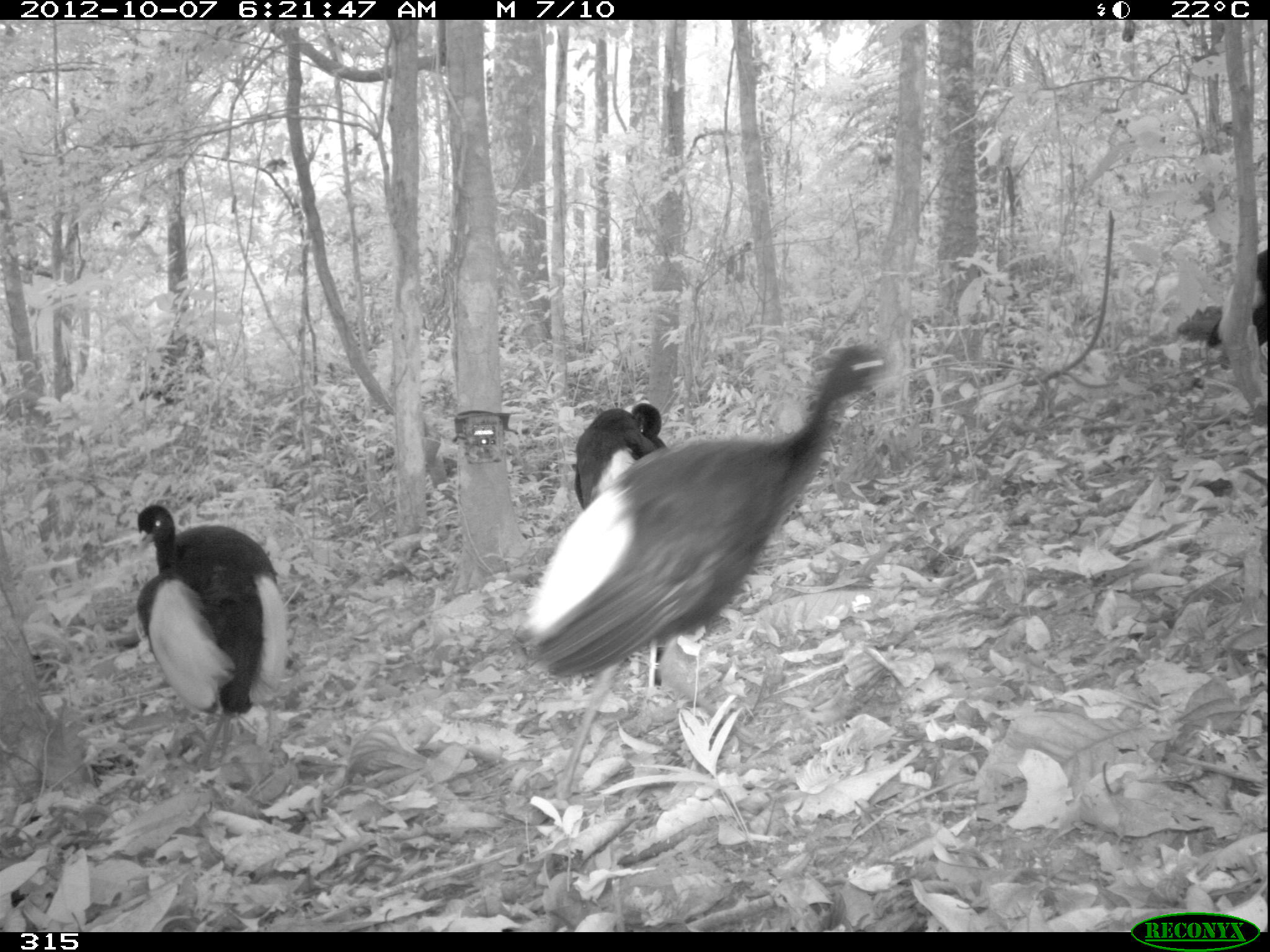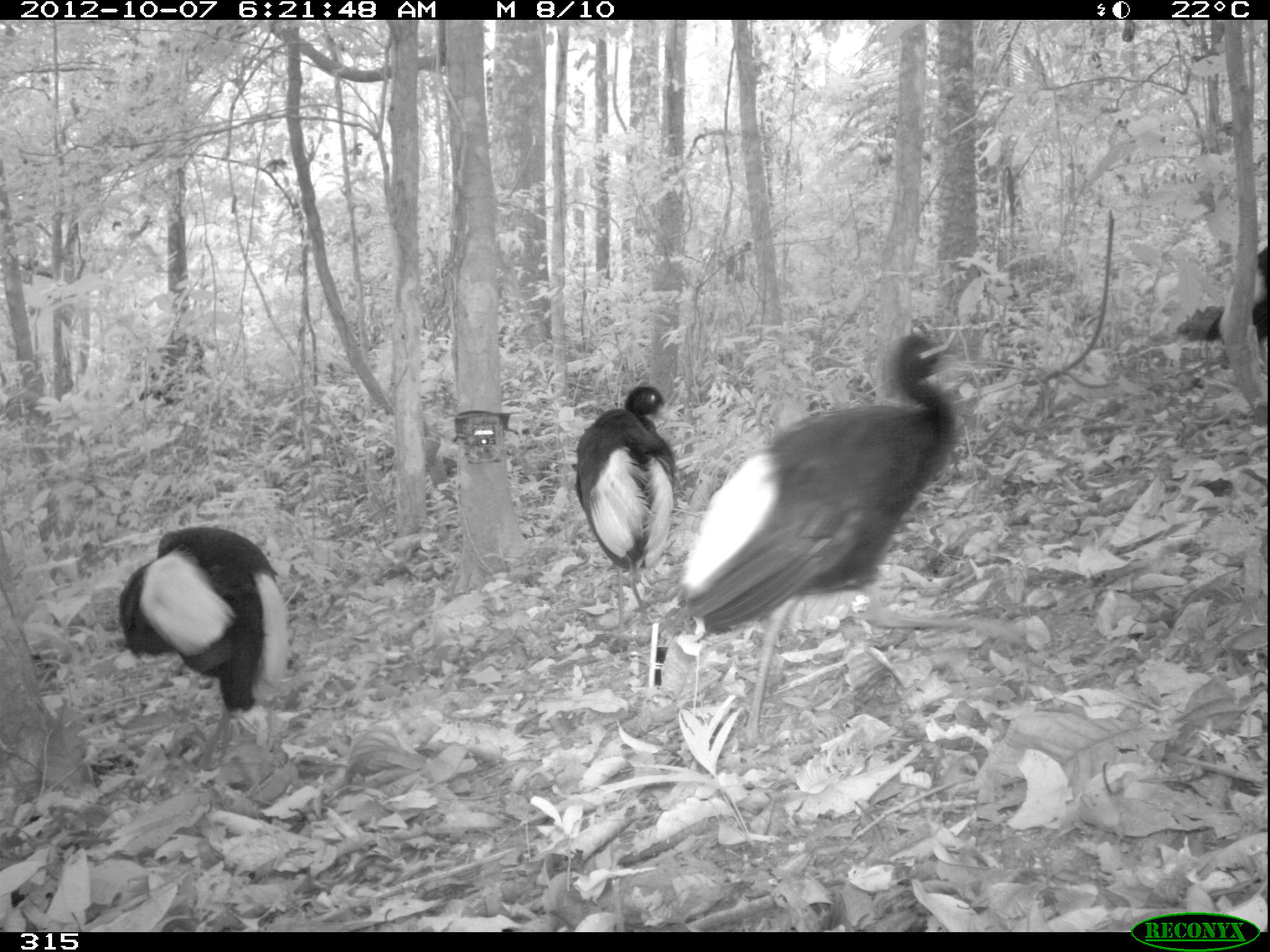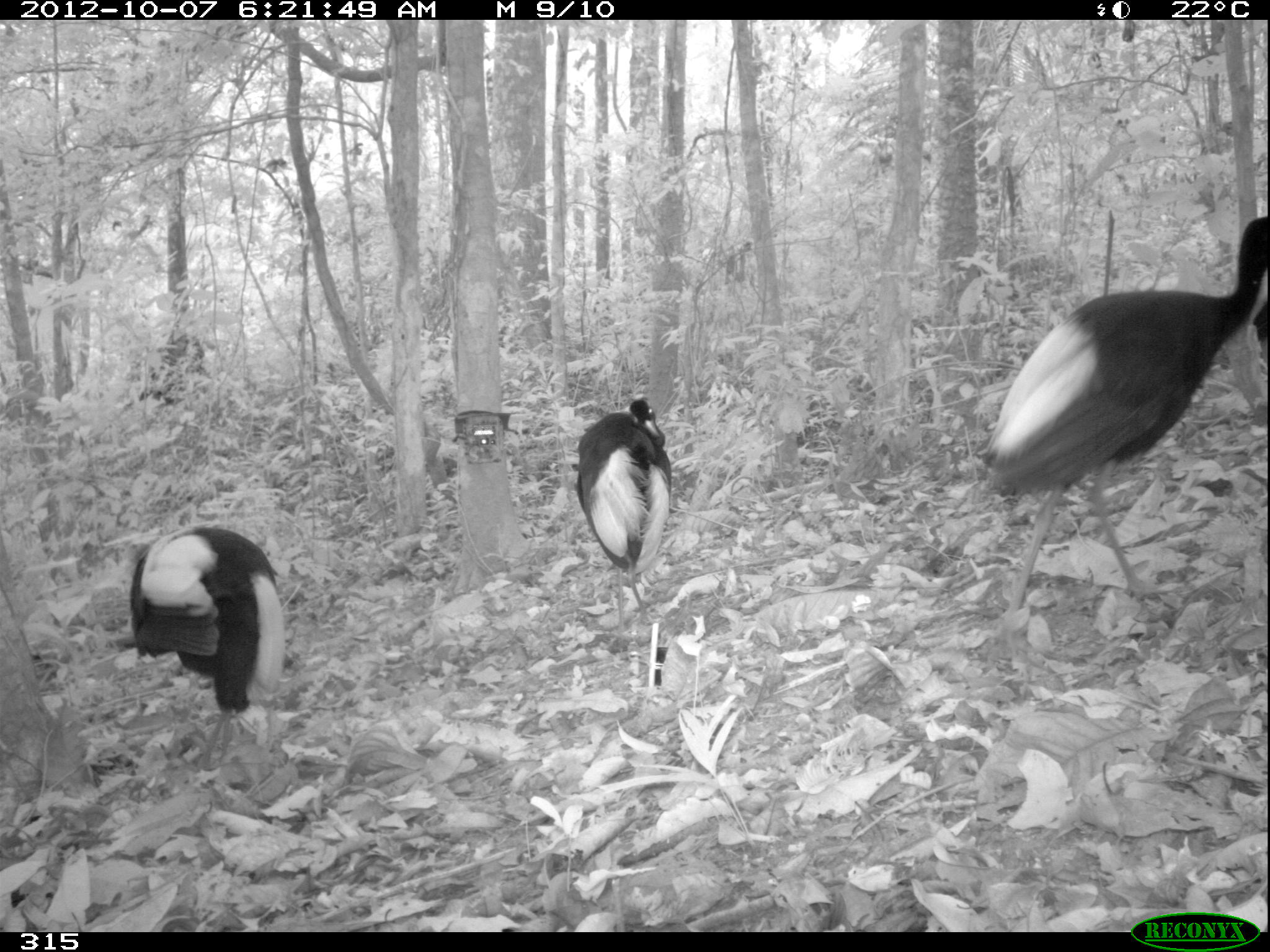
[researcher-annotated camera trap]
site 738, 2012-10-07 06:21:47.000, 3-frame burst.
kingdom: Animalia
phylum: Chordata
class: Aves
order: Gruiformes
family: Psophiidae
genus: Psophia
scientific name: Psophia leucoptera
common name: pale-winged trumpeter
Psophia leucoptera (pale-winged trumpeter).